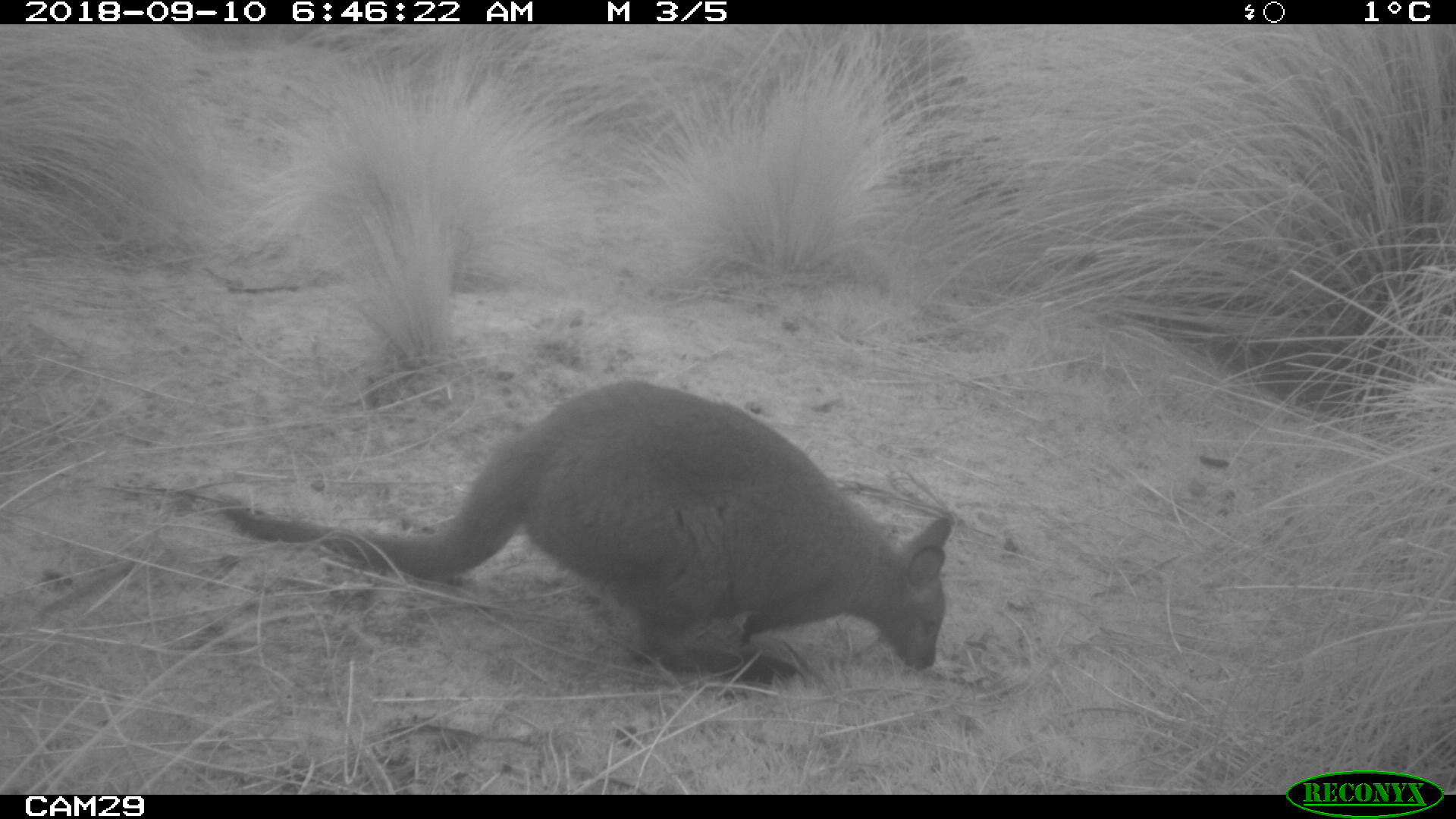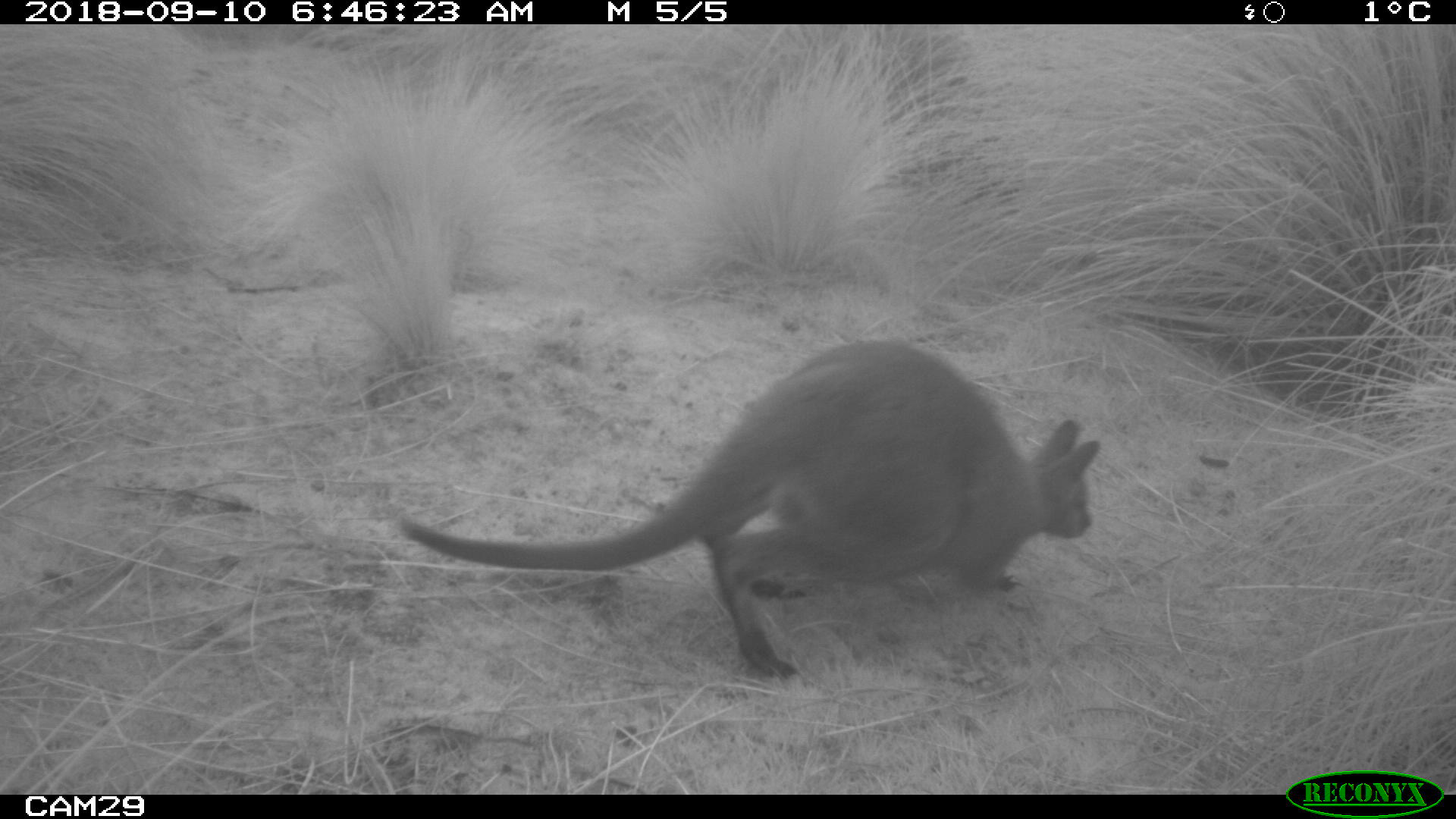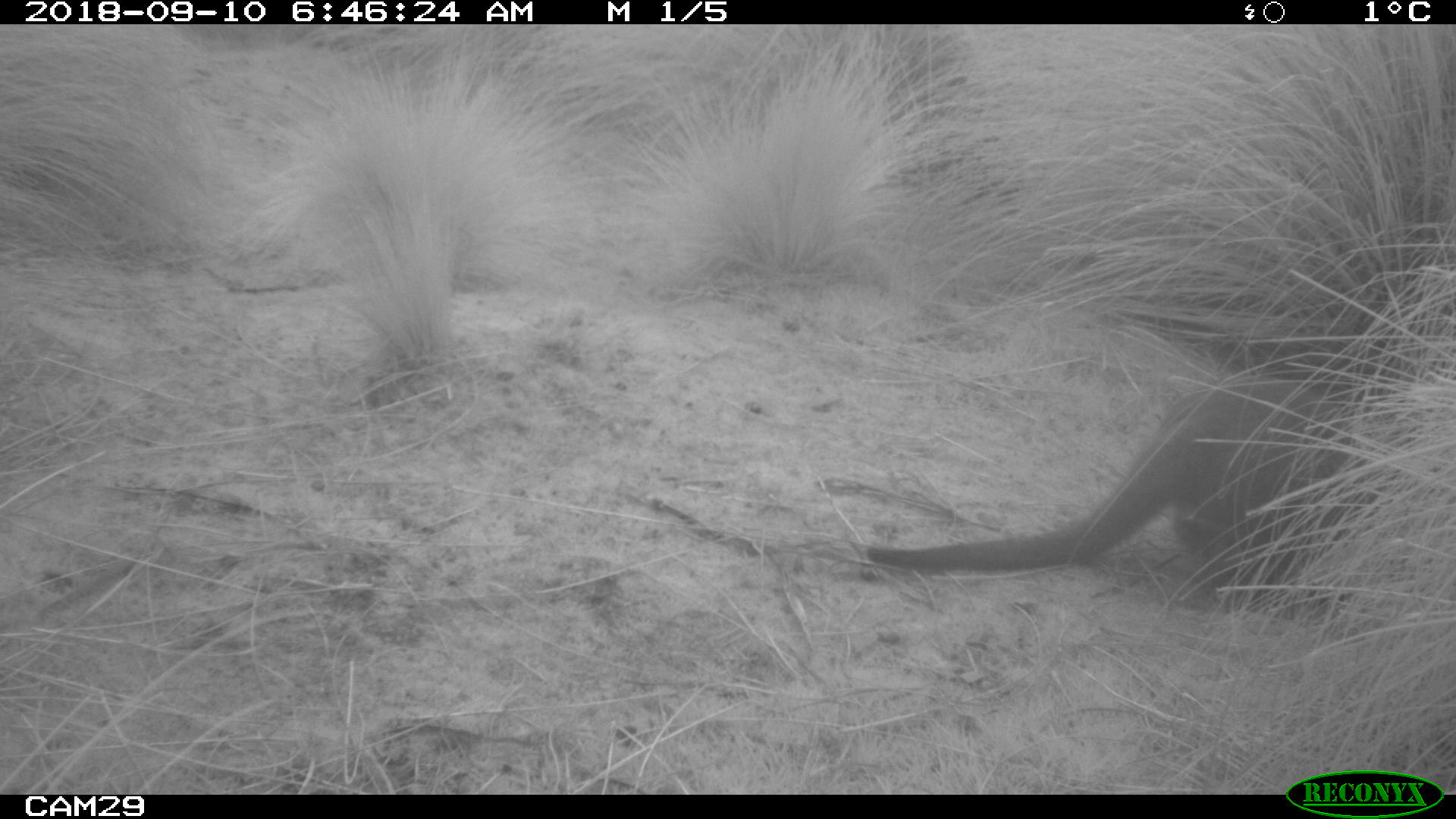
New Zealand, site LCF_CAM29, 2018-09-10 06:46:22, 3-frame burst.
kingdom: Animalia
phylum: Chordata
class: Mammalia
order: Diprotodontia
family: Macropodidae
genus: Notamacropus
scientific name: Notamacropus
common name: wallaby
Wallaby (Notamacropus).